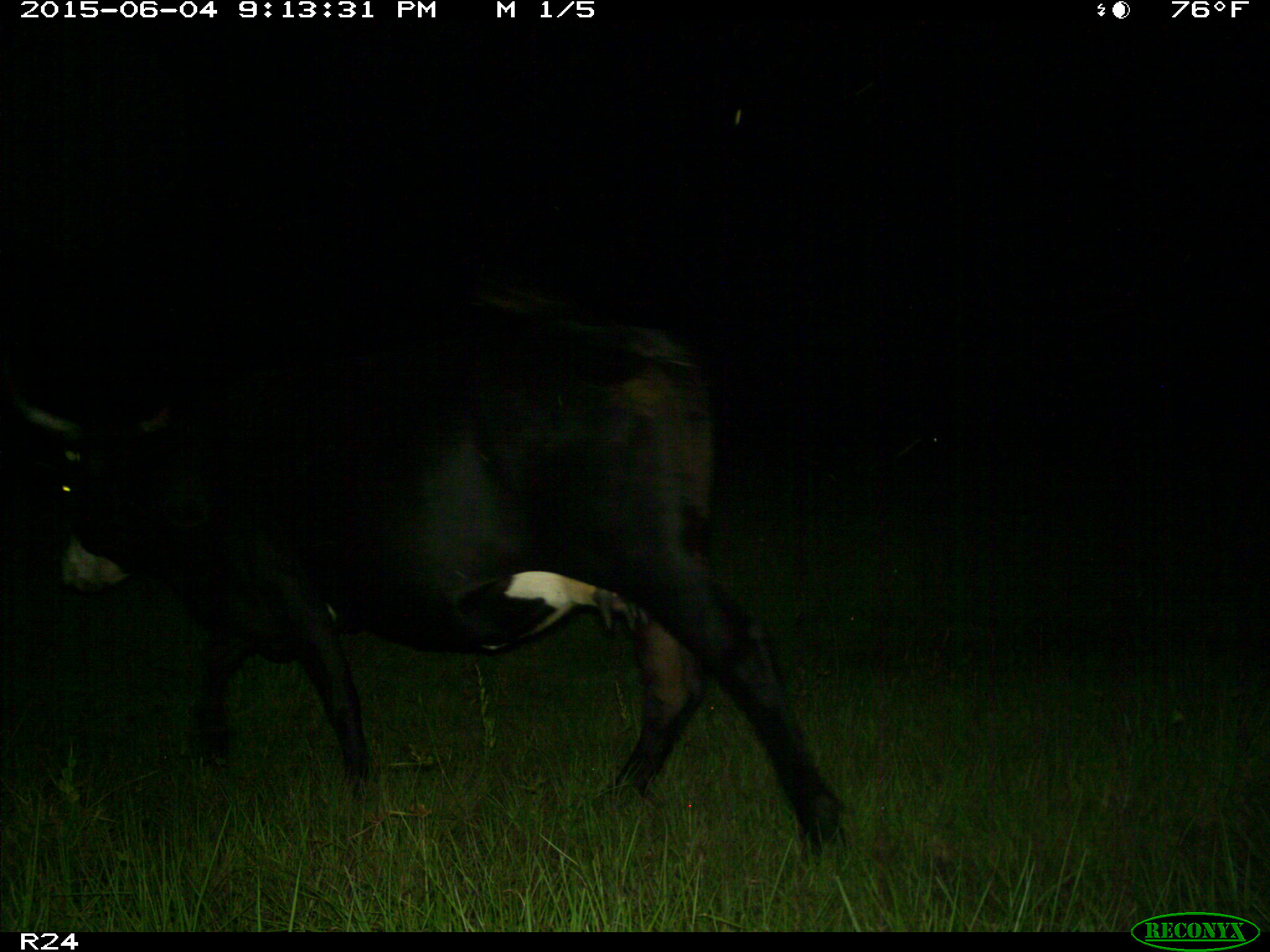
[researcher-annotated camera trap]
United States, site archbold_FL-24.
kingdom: Animalia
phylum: Chordata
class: Mammalia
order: Artiodactyla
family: Bovidae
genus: Bos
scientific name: Bos taurus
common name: domestic cow